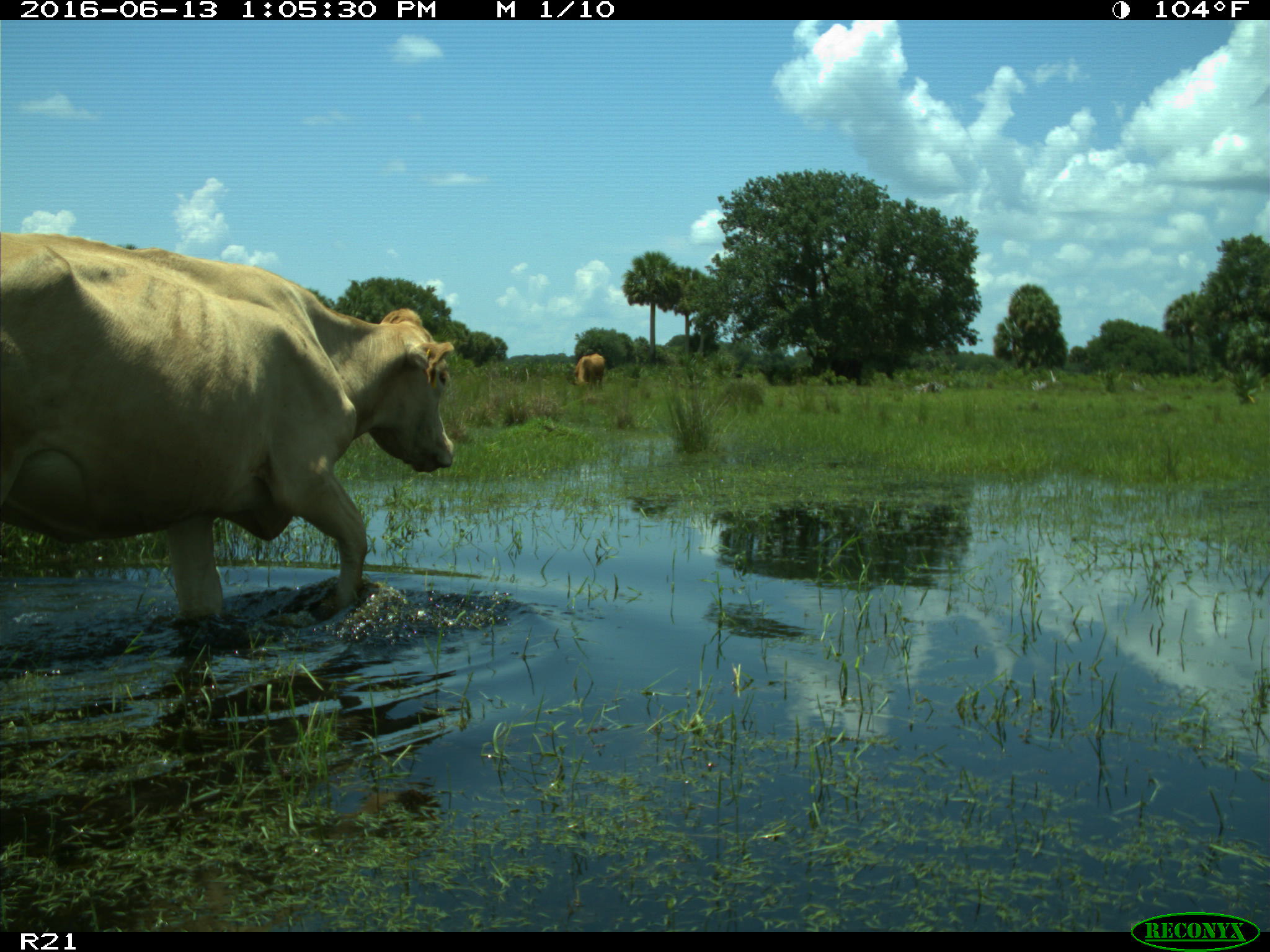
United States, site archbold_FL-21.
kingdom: Animalia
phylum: Chordata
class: Mammalia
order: Artiodactyla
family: Bovidae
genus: Bos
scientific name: Bos taurus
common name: domestic cow